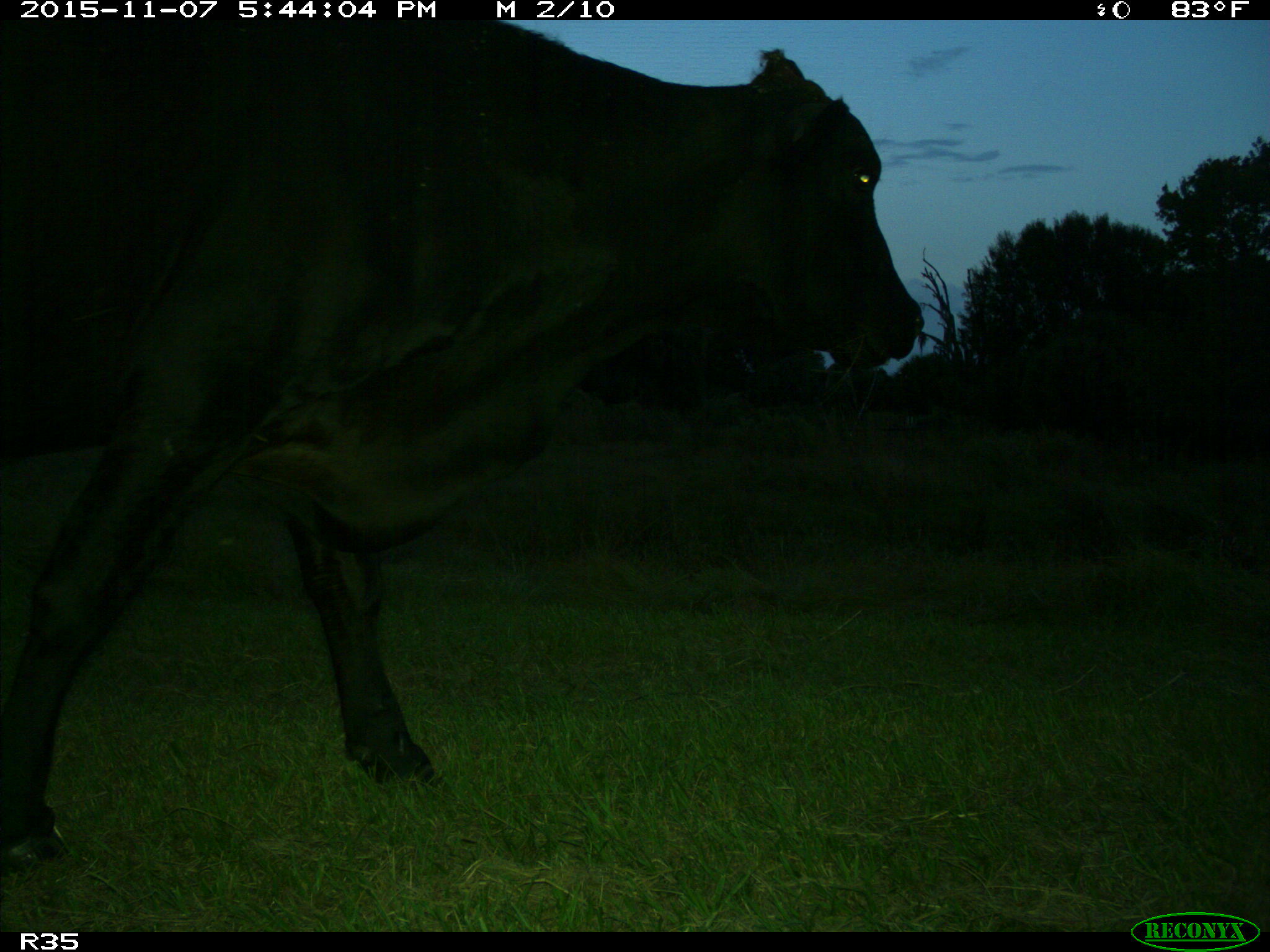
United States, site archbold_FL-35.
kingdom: Animalia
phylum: Chordata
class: Mammalia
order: Artiodactyla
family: Bovidae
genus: Bos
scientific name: Bos taurus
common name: domestic cow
Bos taurus (domestic cow).